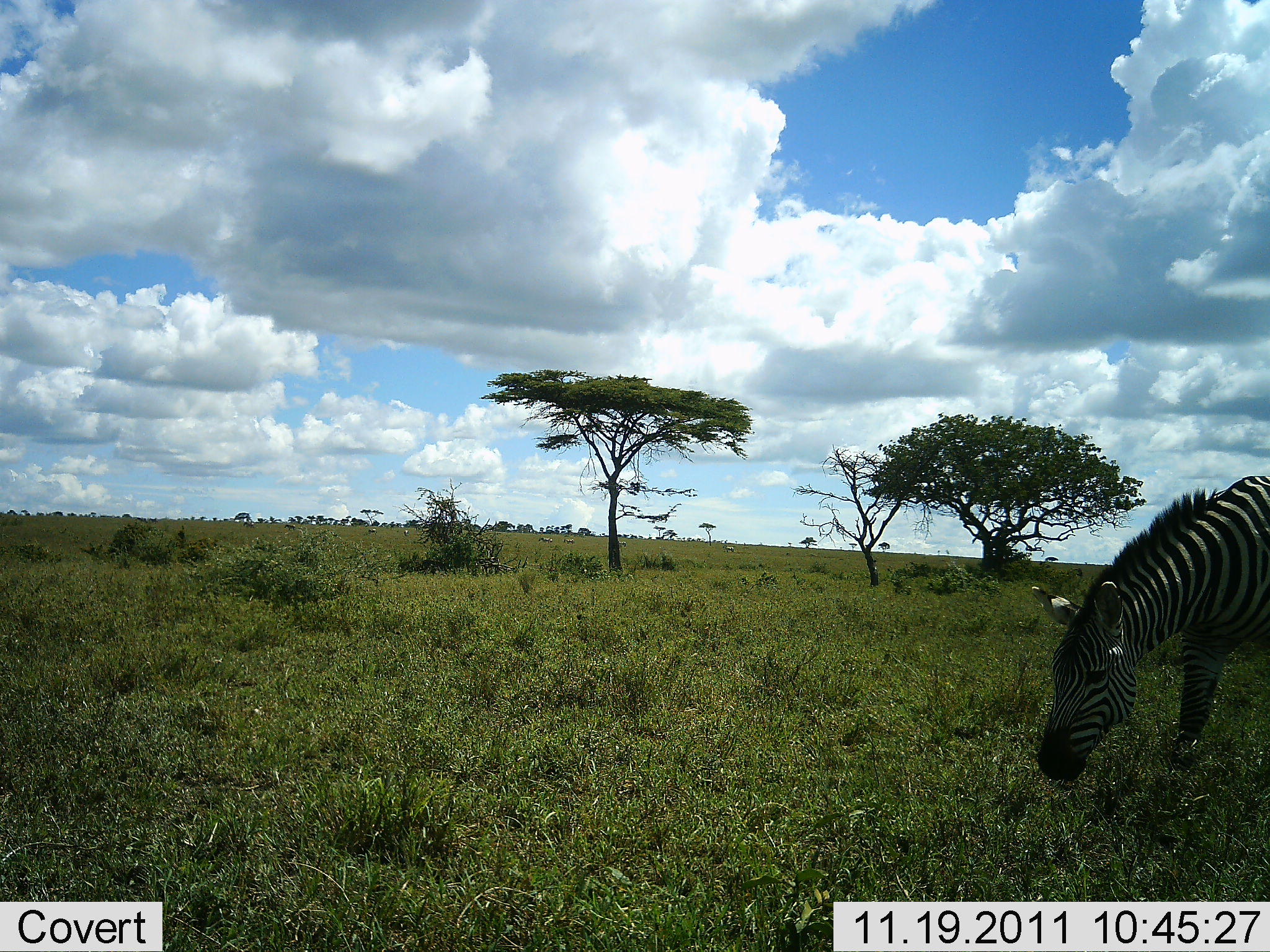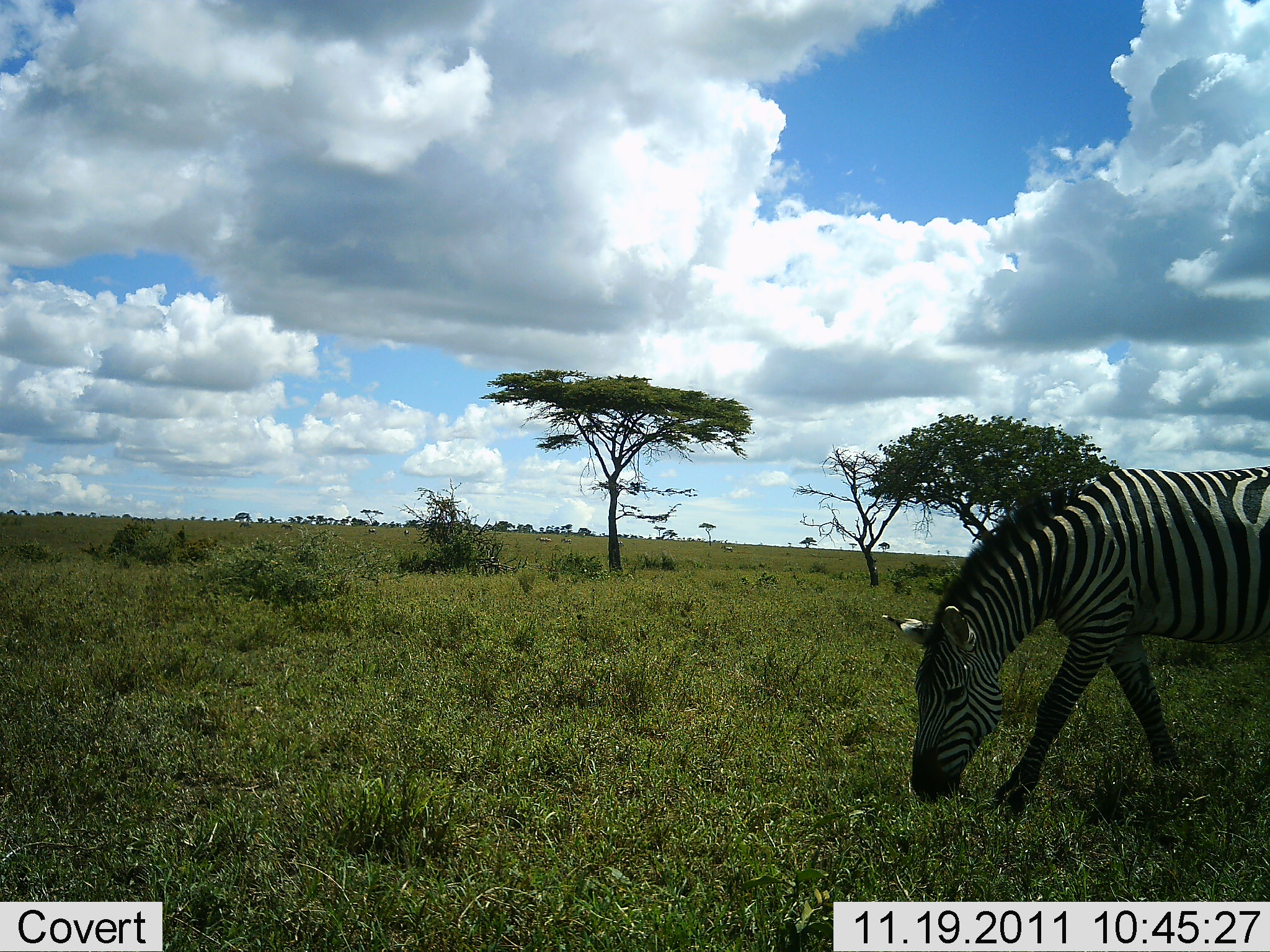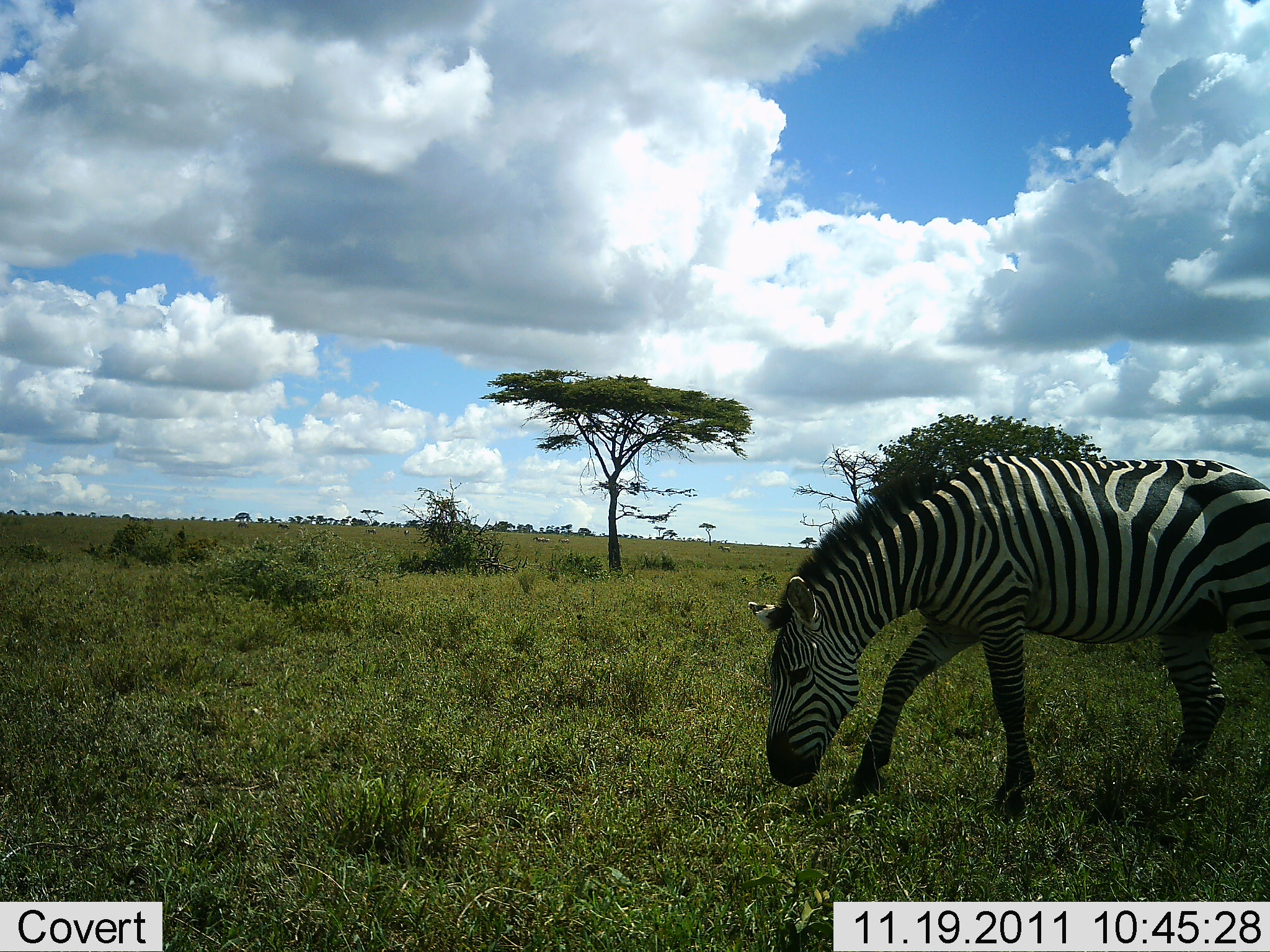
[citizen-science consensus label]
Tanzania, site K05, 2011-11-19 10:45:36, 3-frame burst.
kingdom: Animalia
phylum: Chordata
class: Mammalia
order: Perissodactyla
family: Equidae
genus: Equus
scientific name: Equus quagga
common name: plains zebra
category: zebra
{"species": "zebra (plains zebra) (Equus quagga)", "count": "1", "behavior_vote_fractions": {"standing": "0%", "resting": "0%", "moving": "57%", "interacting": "0%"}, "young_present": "0%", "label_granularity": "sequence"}